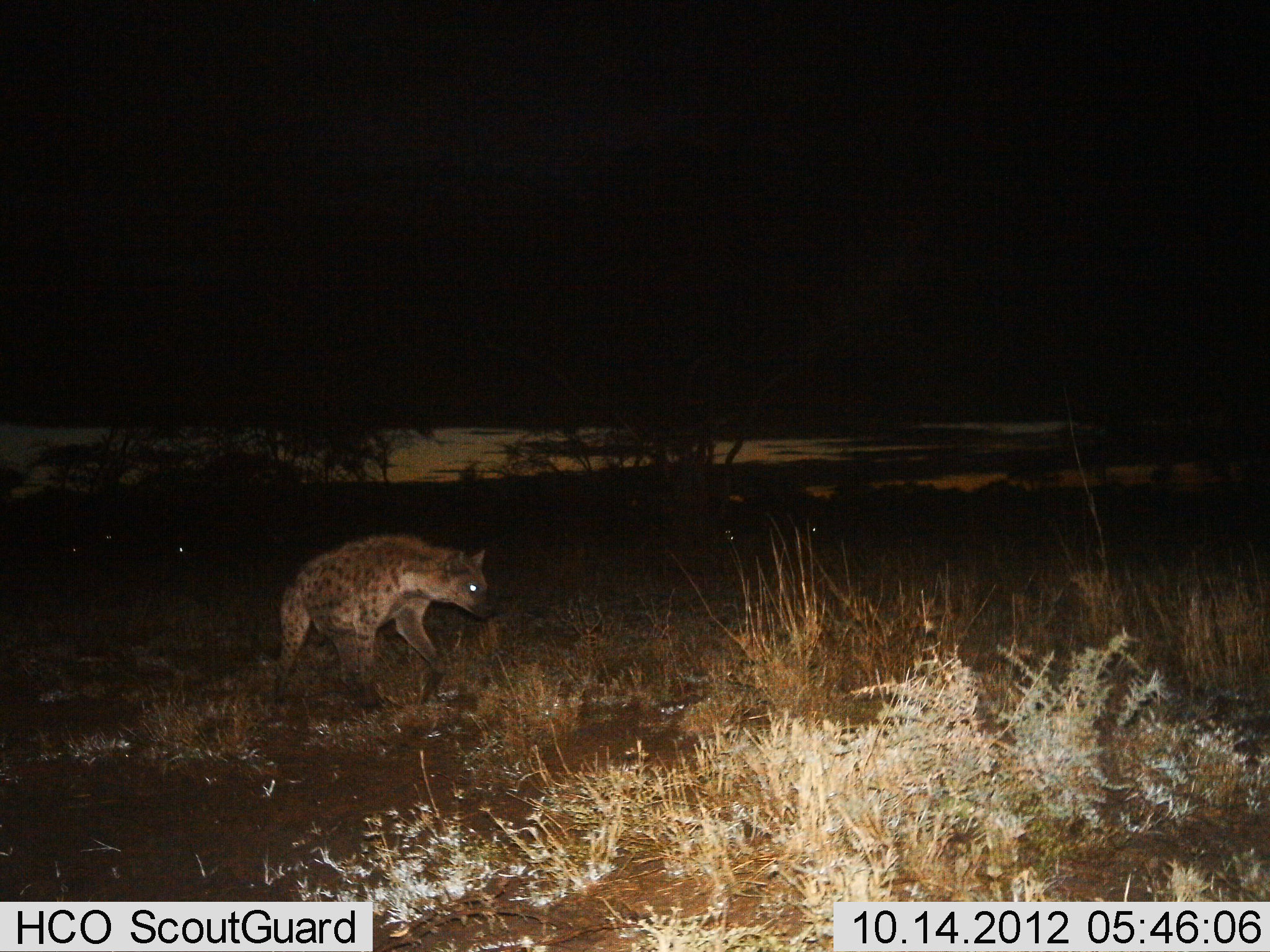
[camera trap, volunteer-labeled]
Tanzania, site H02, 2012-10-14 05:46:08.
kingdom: Animalia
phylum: Chordata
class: Mammalia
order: Carnivora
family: Hyaenidae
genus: Crocuta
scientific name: Crocuta crocuta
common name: spotted hyena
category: hyenaspotted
Hyenaspotted (spotted hyena) (Crocuta crocuta), count 1. Behavior (volunteer vote fractions): standing 40%, resting 0%, moving 60%, interacting 0%. Young present (vote fraction): 0%. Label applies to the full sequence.